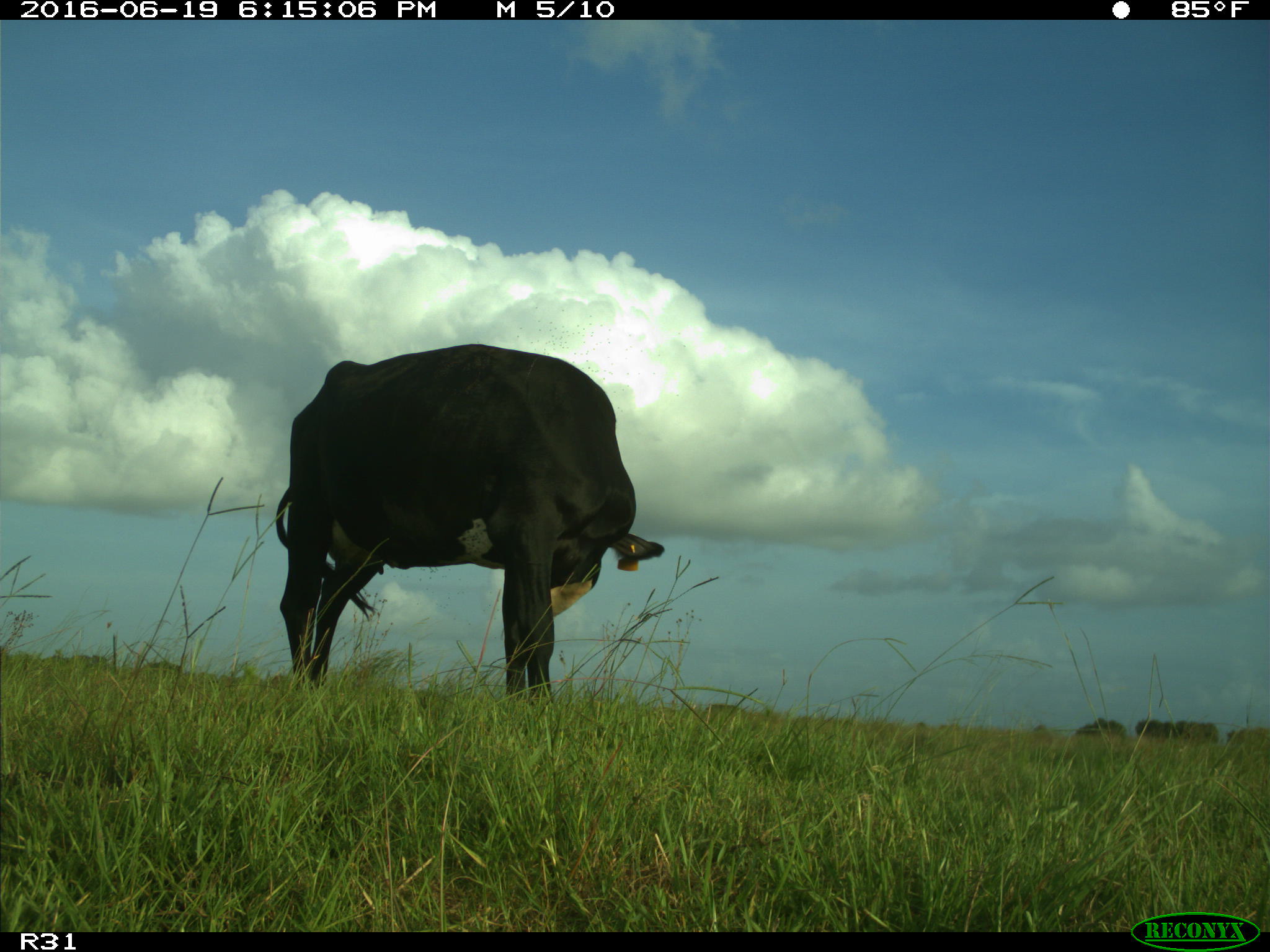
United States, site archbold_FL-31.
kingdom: Animalia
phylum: Chordata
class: Mammalia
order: Artiodactyla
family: Bovidae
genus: Bos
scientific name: Bos taurus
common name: domestic cow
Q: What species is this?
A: Bos taurus (domestic cow).